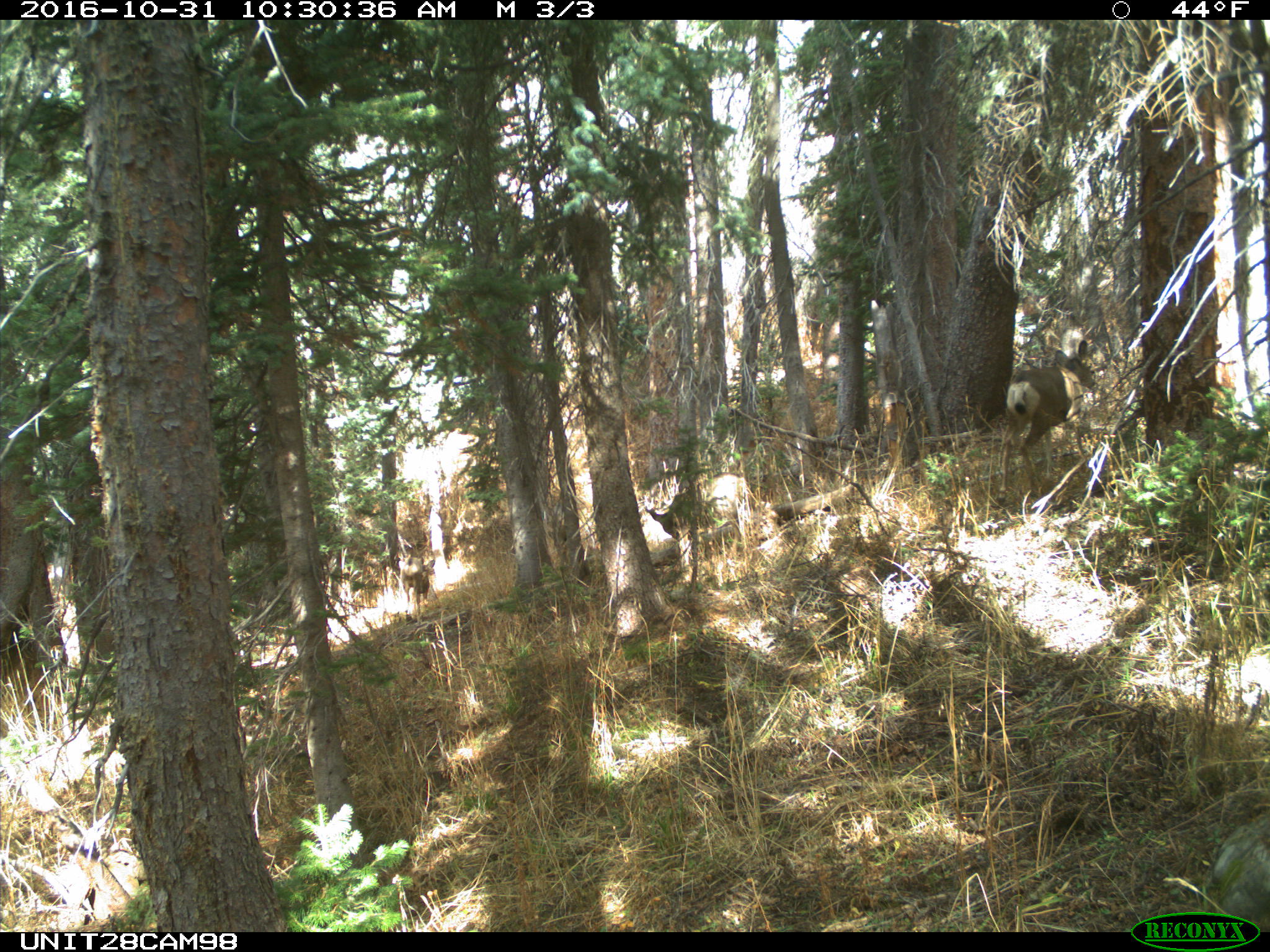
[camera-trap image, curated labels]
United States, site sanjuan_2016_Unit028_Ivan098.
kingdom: Animalia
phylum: Chordata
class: Mammalia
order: Artiodactyla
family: Cervidae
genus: Odocoileus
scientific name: Odocoileus hemionus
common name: mule deer